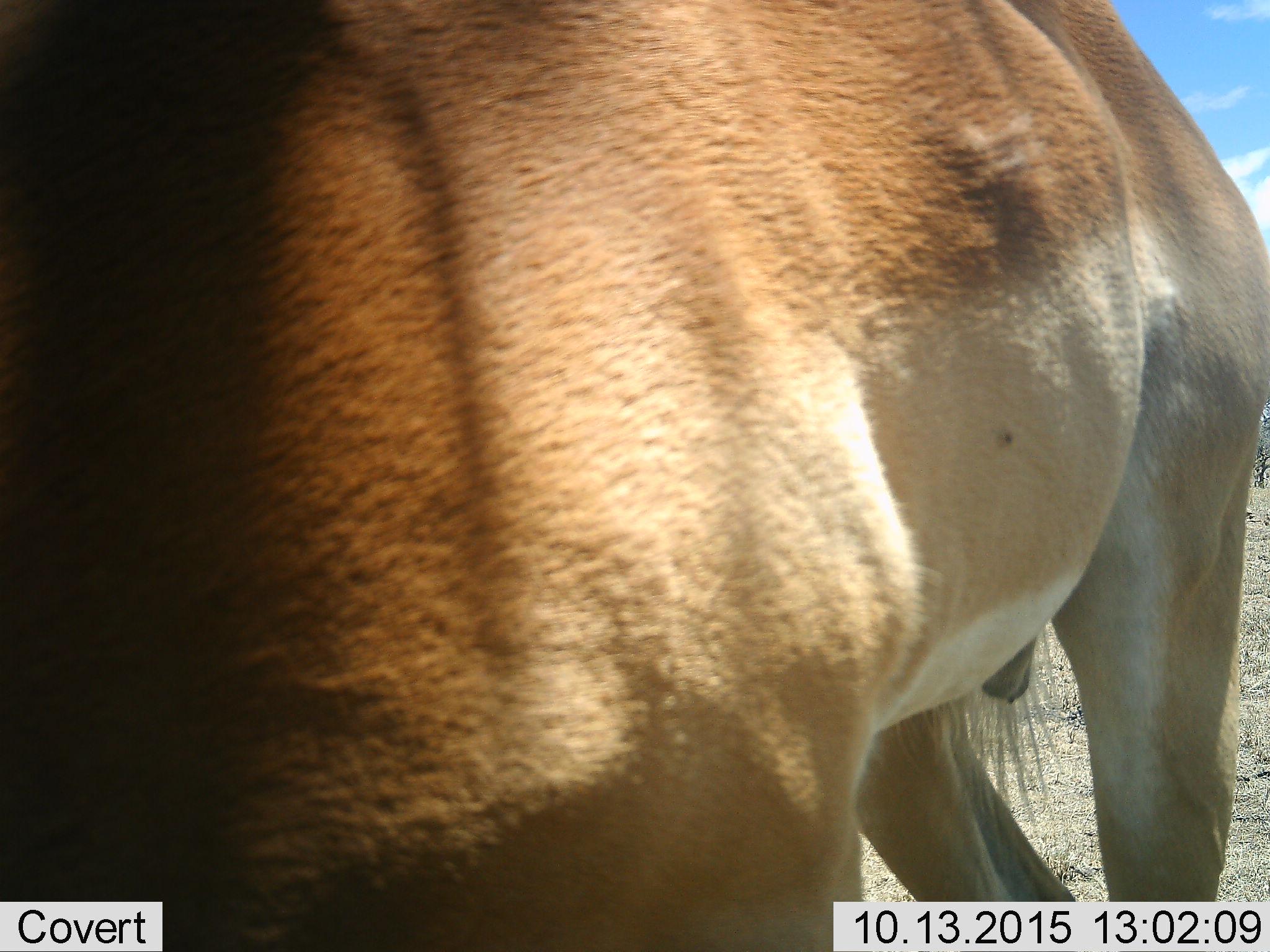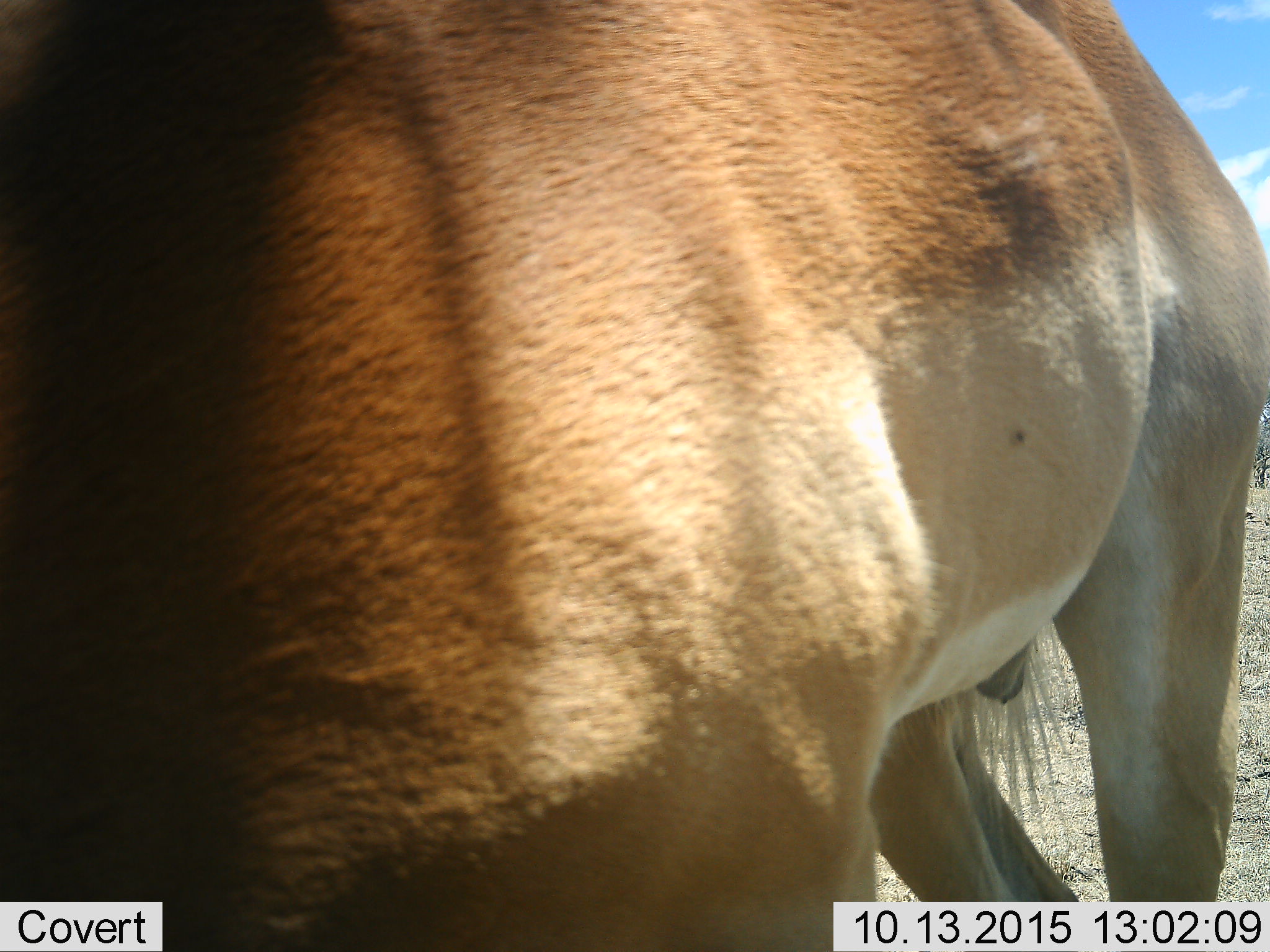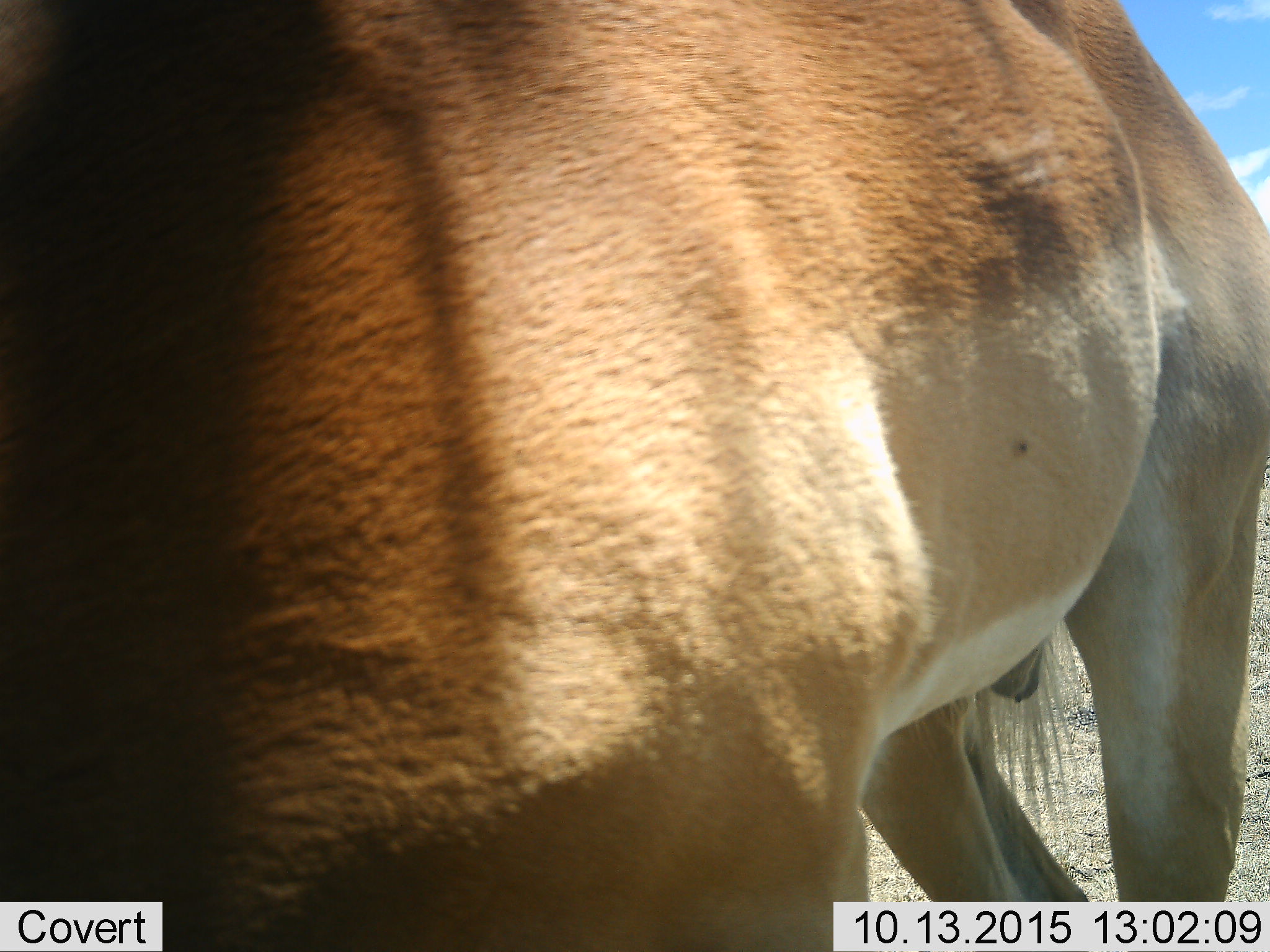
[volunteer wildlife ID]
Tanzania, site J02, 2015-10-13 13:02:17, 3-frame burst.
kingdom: Animalia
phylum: Chordata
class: Mammalia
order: Artiodactyla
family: Bovidae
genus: Aepyceros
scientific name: Aepyceros melampus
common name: impala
Impala (Aepyceros melampus), count 1. Behavior (volunteer vote fractions): standing 100%, resting 0%, moving 0%, interacting 0%. Young present (vote fraction): 0%. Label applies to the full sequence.